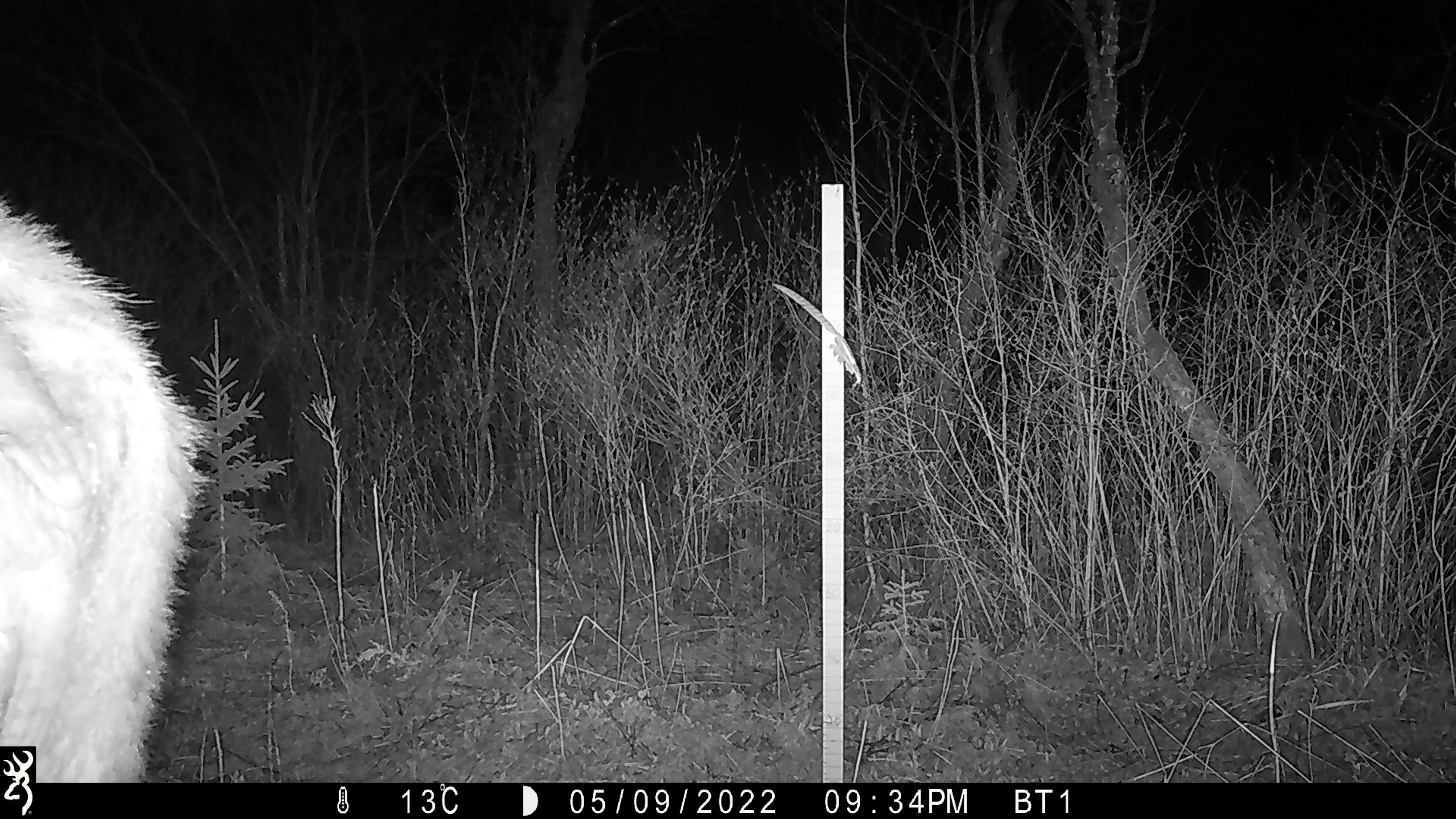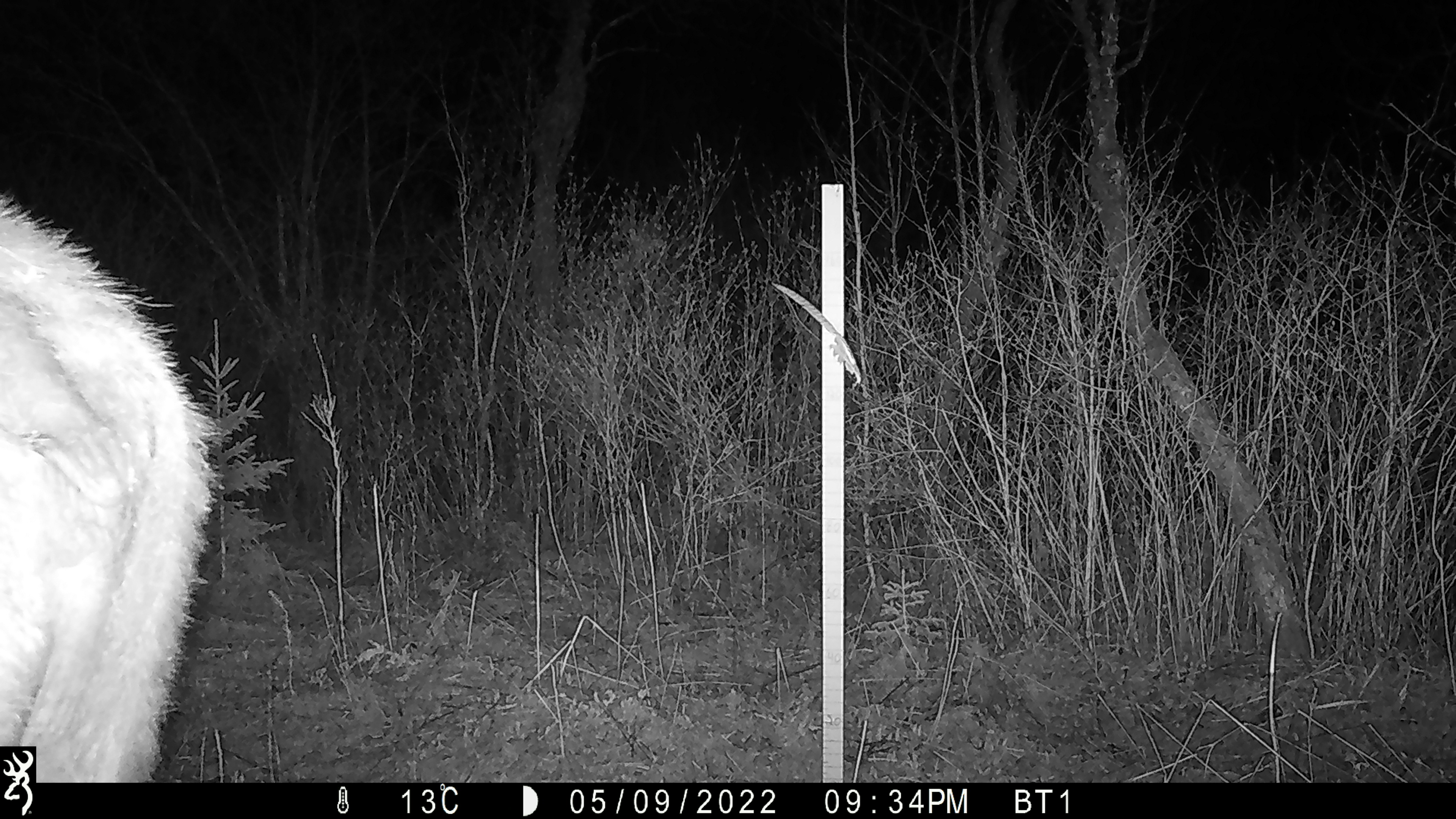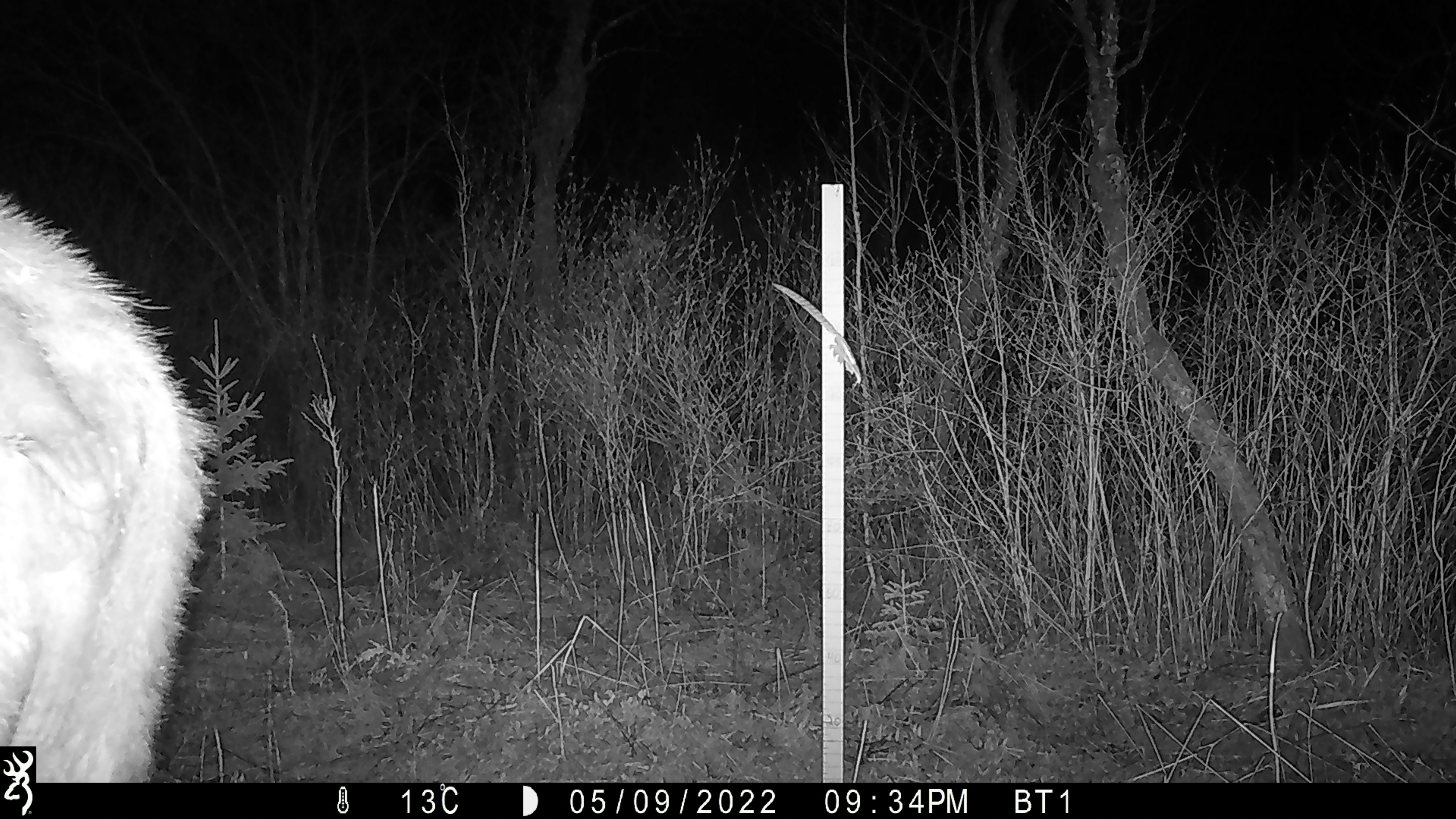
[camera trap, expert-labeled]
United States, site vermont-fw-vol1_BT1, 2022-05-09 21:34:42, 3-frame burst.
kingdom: Animalia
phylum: Chordata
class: Mammalia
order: Artiodactyla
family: Cervidae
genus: Alces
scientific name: Alces alces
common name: moose